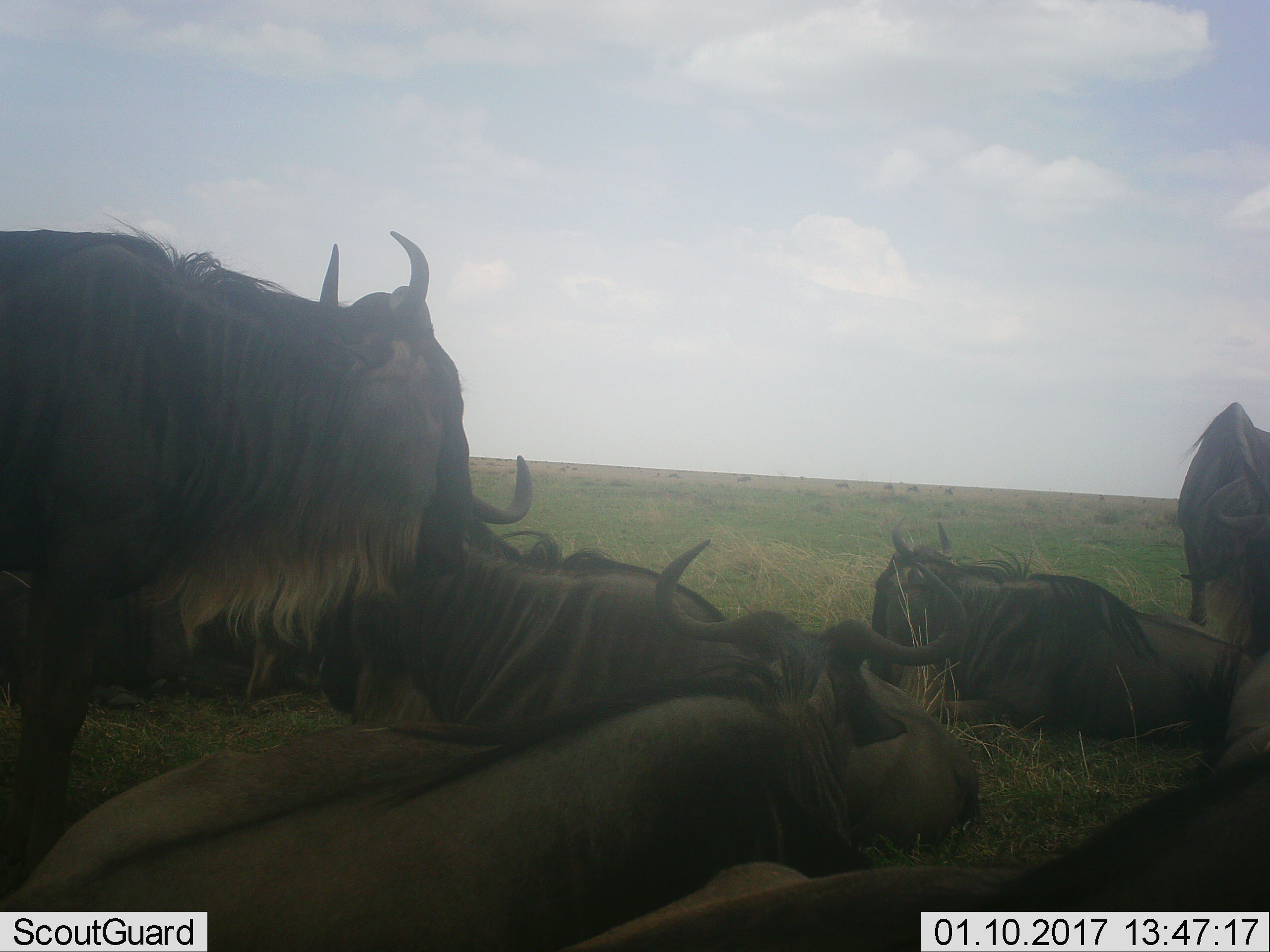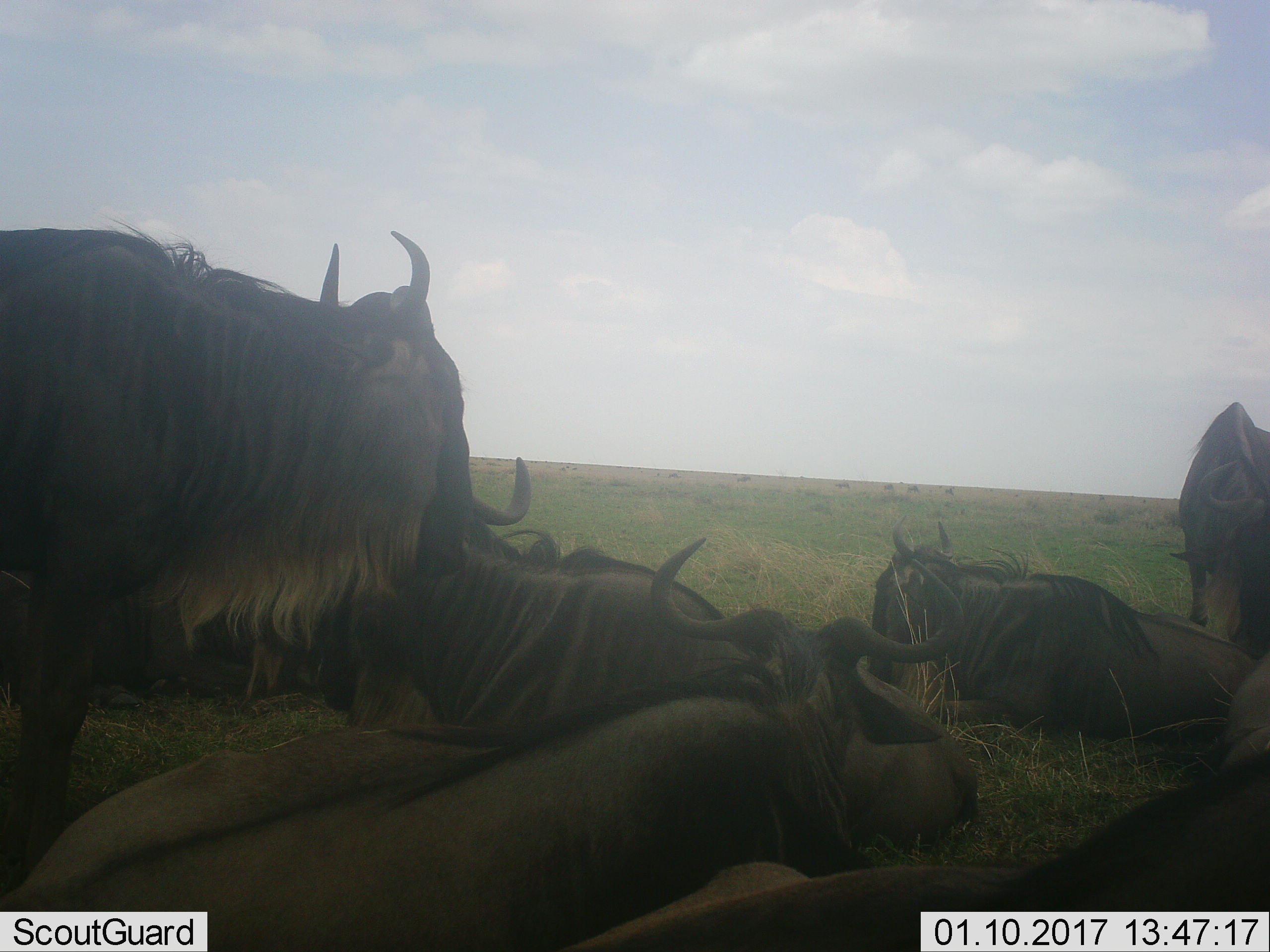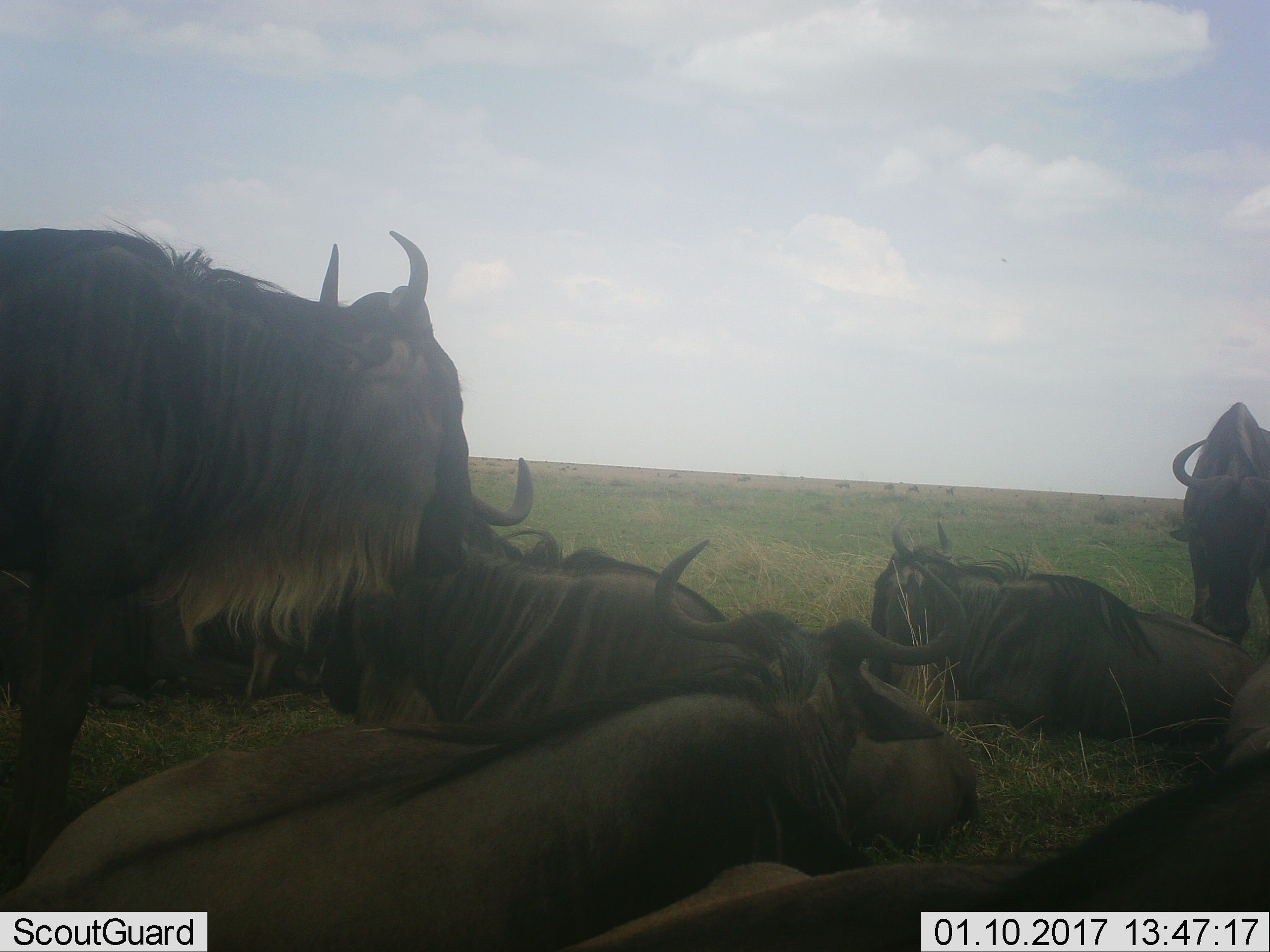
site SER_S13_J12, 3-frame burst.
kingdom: Animalia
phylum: Chordata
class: Mammalia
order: Artiodactyla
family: Bovidae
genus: Connochaetes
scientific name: Connochaetes taurinus taurinus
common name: blue wildebeest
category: wildebeestblue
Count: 7.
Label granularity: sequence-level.